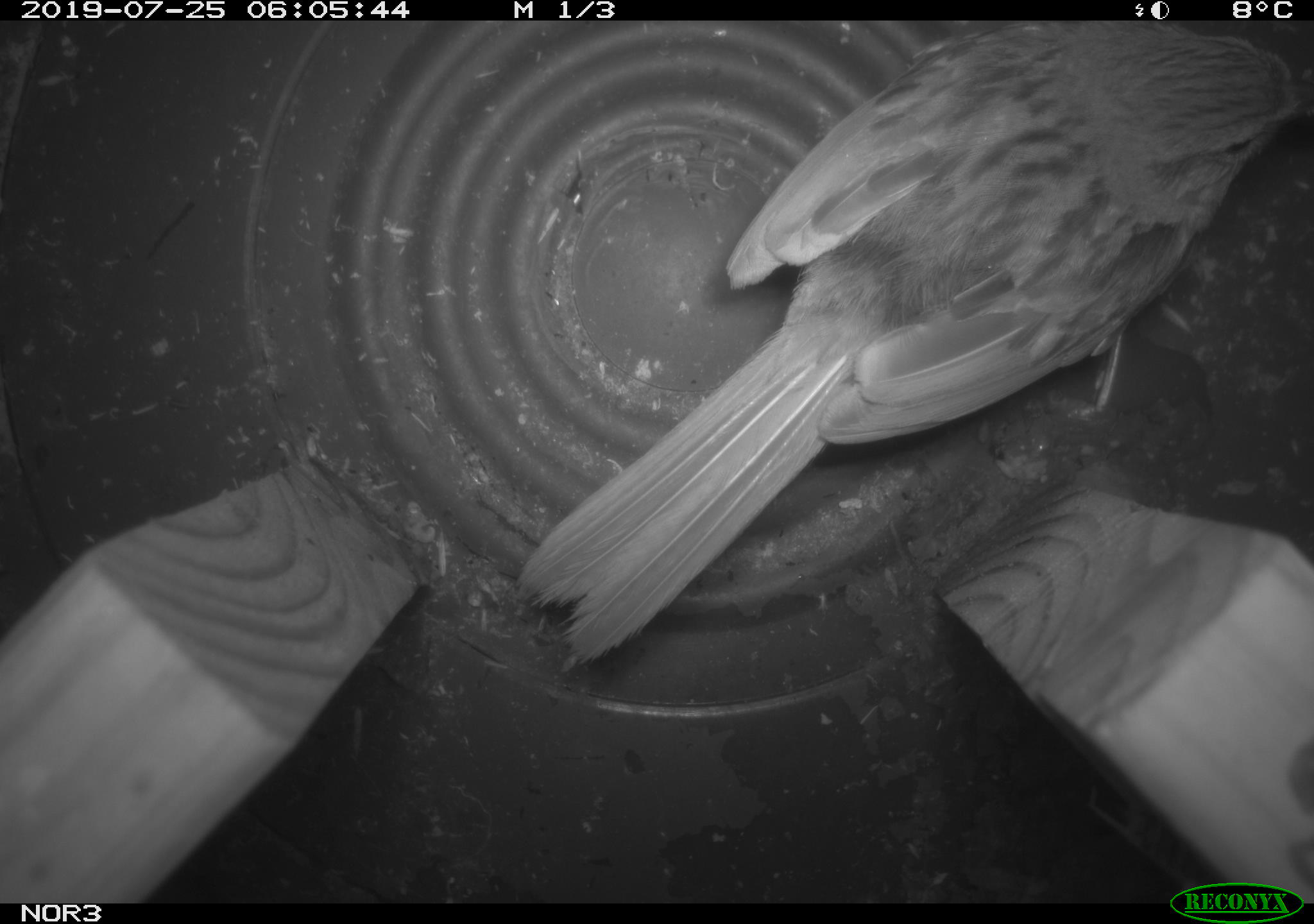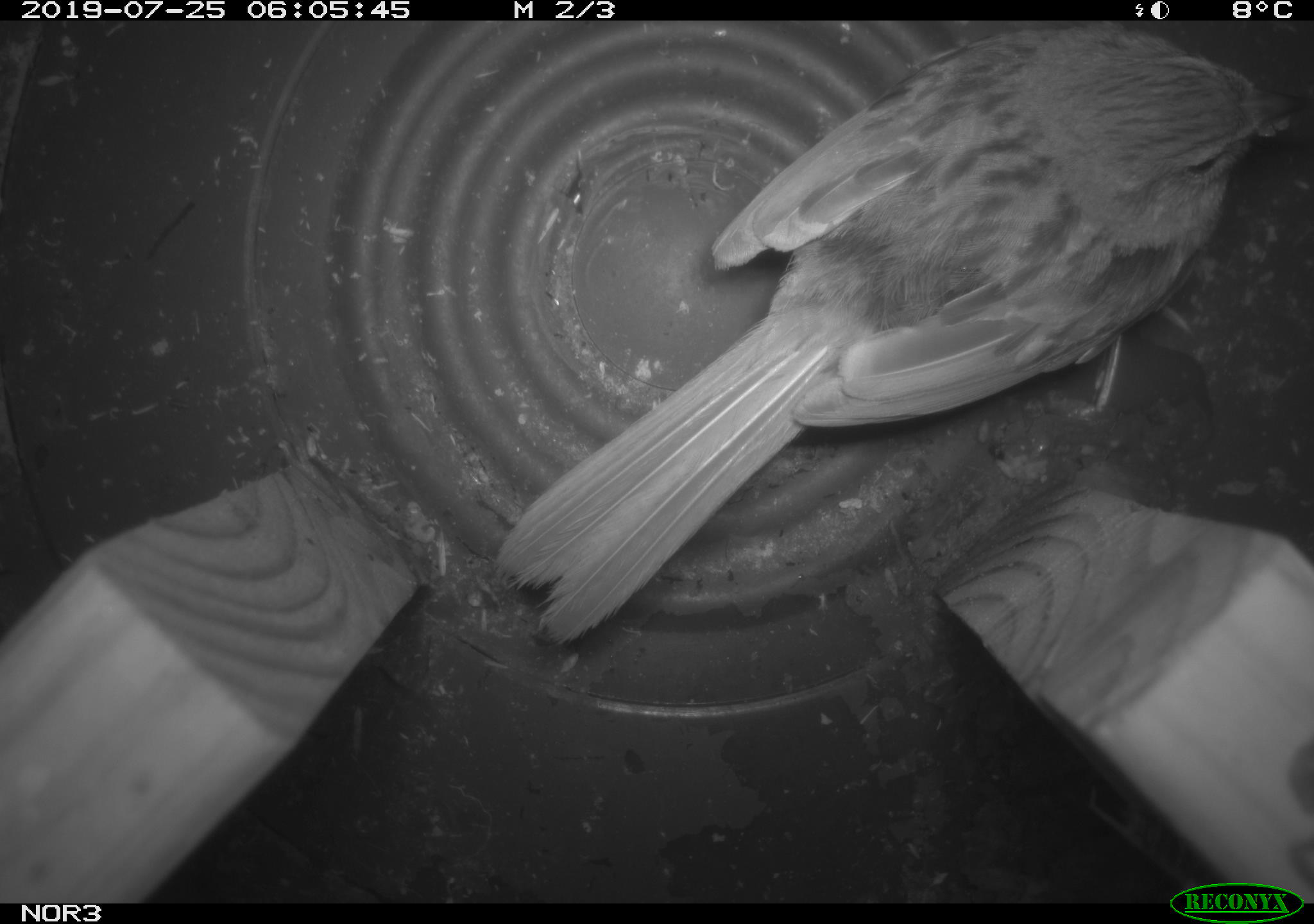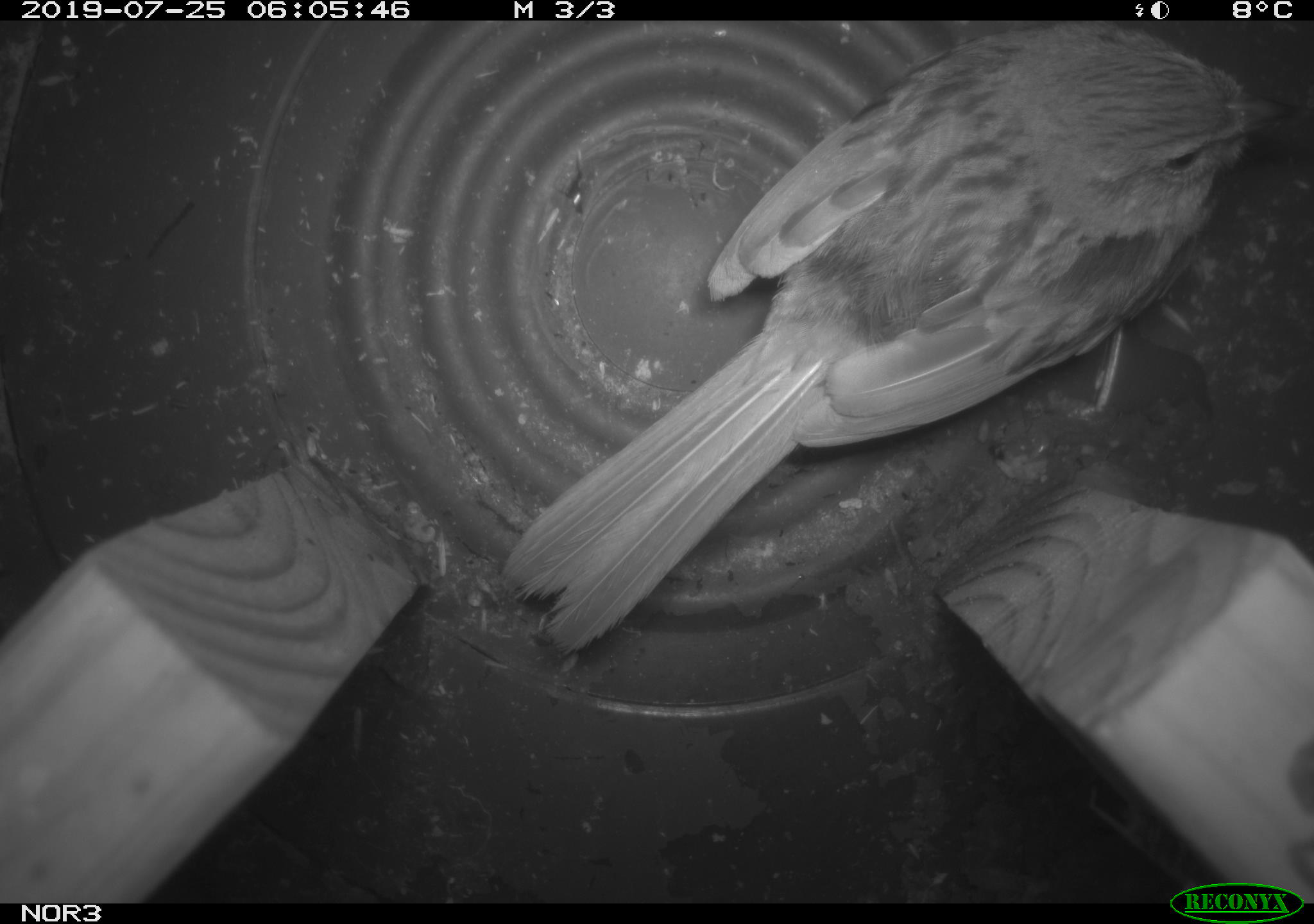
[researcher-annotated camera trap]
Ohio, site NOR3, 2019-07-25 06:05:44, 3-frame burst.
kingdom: Animalia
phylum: Chordata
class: Aves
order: Passeriformes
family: Passerellidae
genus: Melospiza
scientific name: Melospiza melodia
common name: song sparrow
Song sparrow (Melospiza melodia).